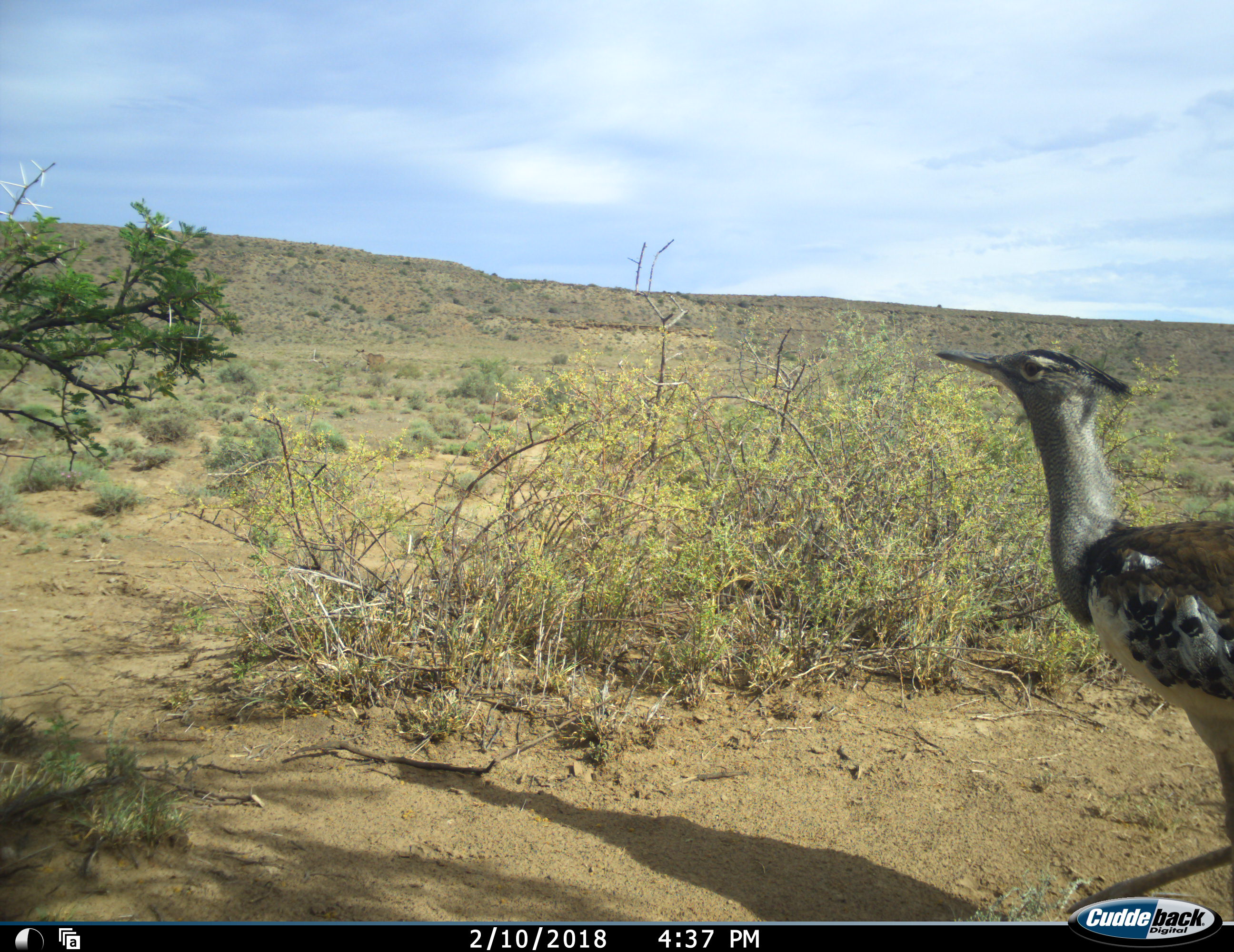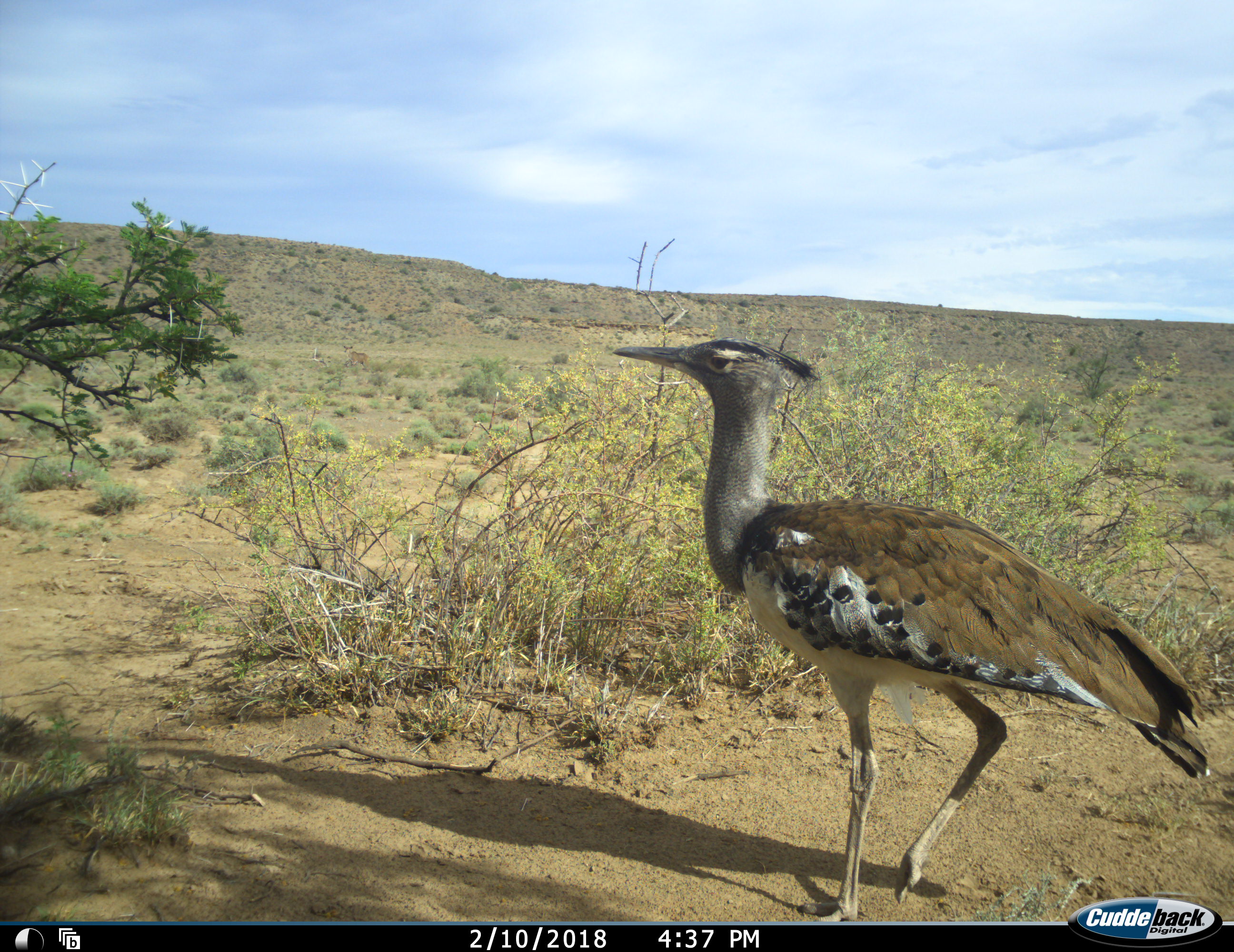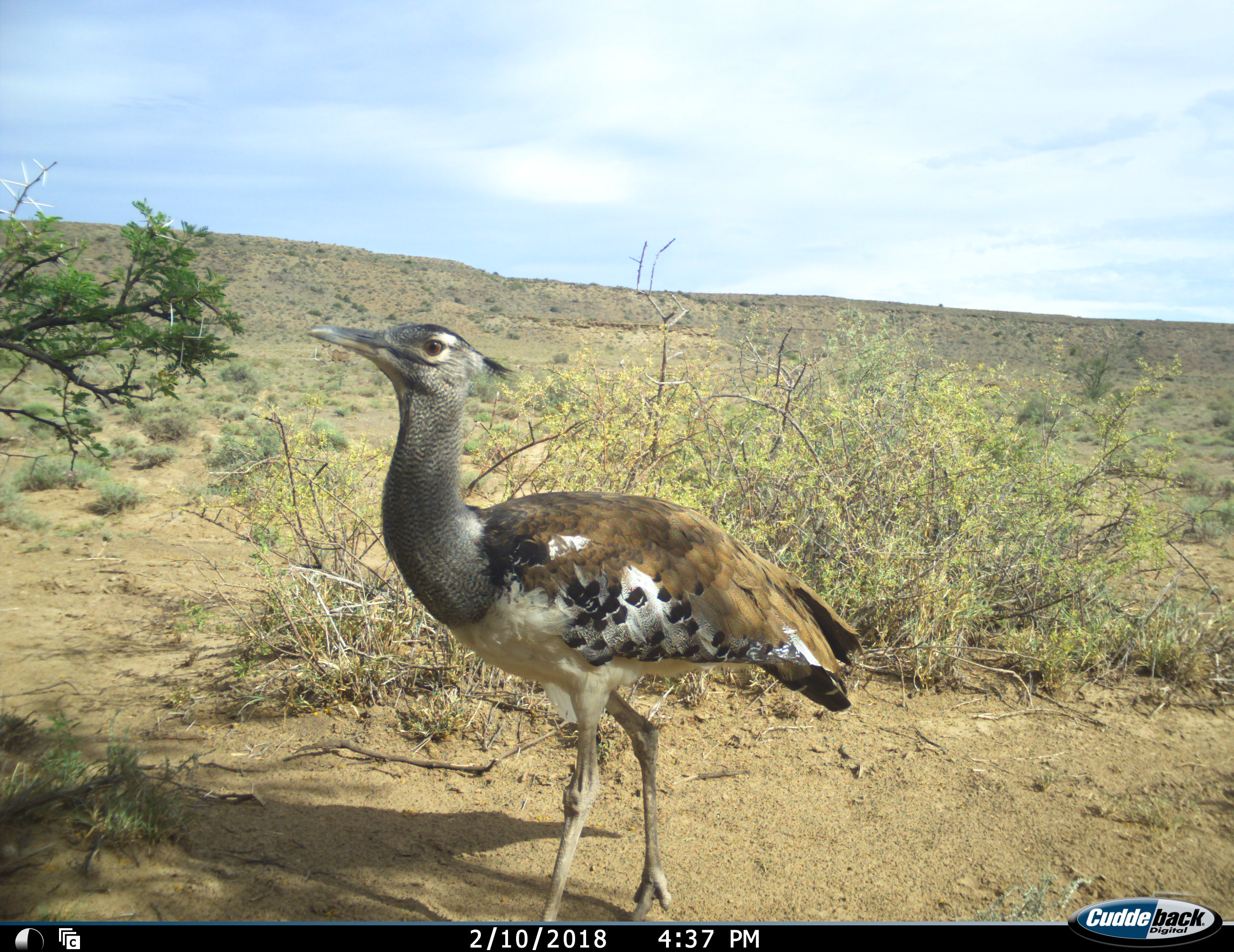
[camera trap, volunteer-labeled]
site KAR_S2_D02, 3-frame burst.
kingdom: Animalia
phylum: Chordata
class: Aves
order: Otidiformes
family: Otididae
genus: Ardeotis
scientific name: Ardeotis kori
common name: kori bustard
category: bustardkori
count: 1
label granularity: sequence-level